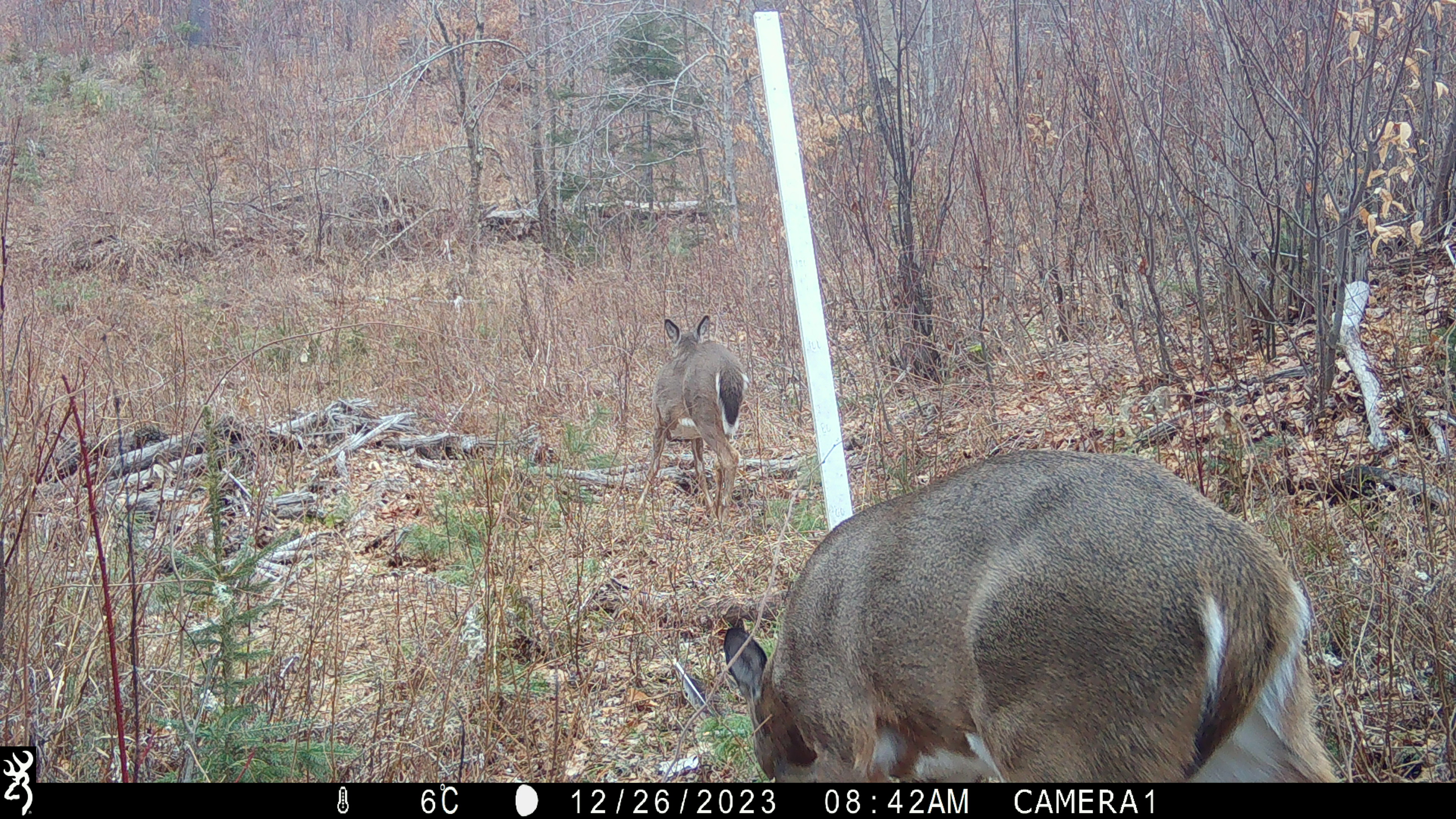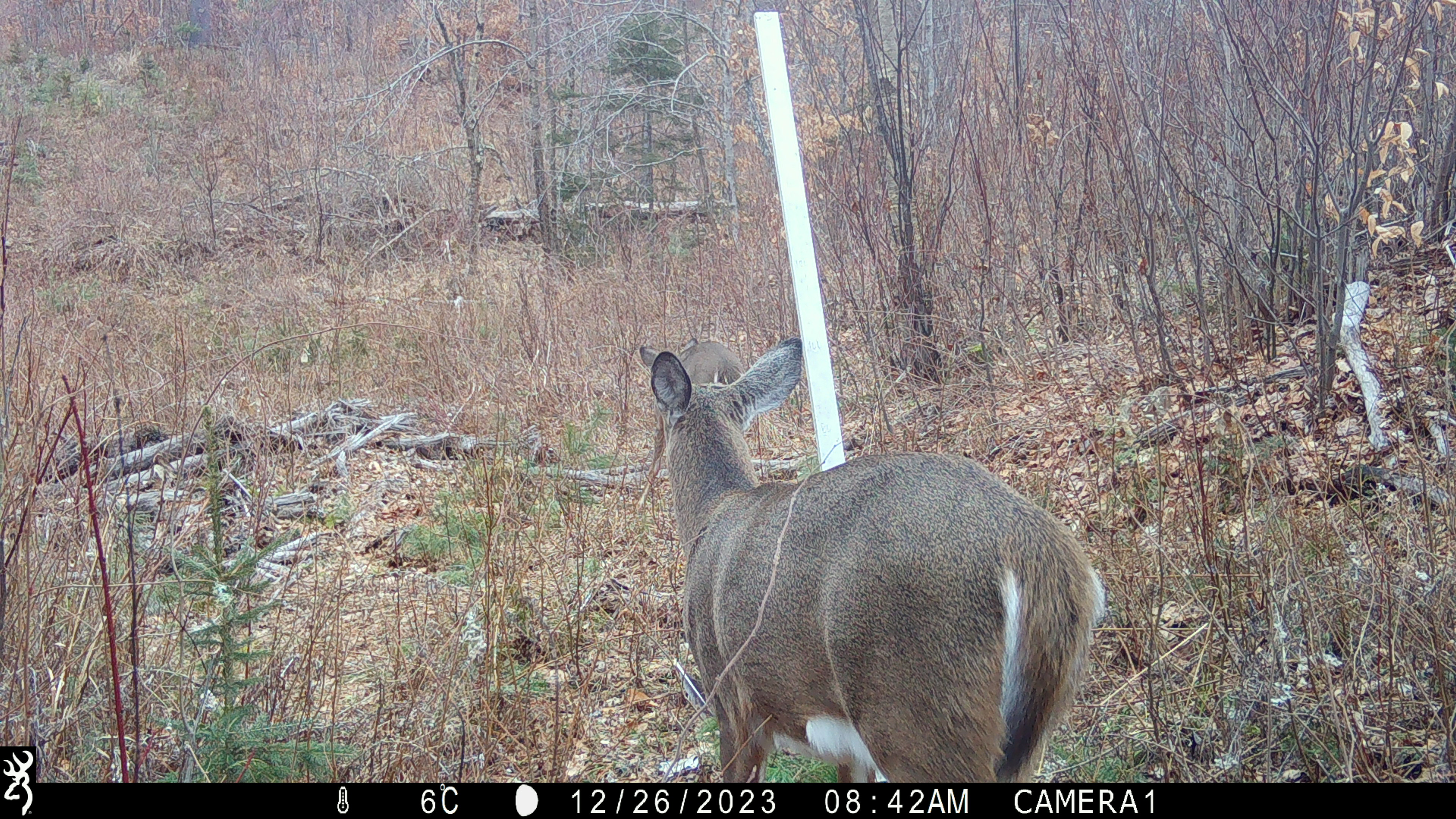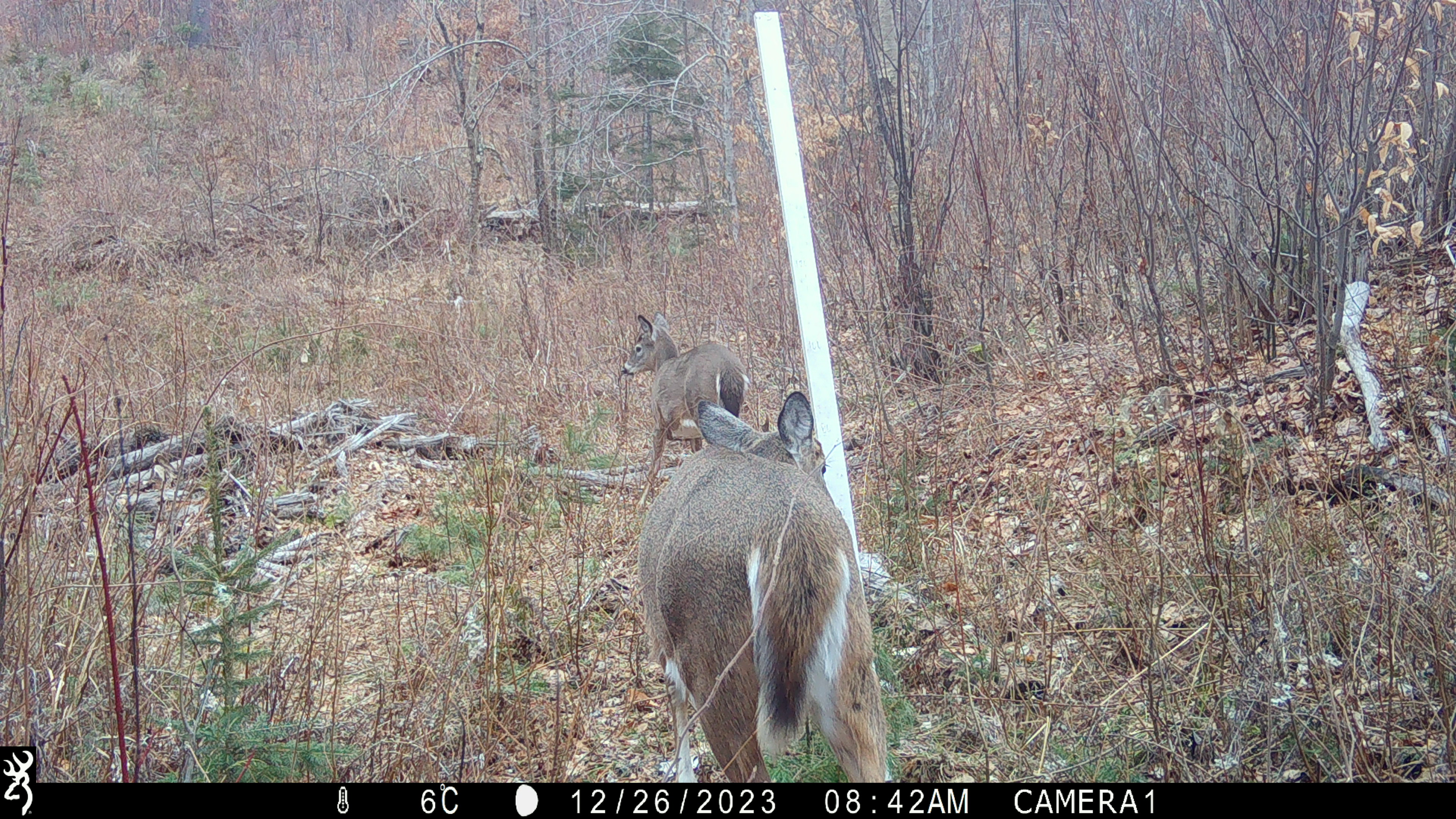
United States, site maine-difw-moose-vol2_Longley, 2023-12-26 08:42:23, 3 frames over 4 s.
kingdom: Animalia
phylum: Chordata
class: Mammalia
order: Artiodactyla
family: Cervidae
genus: Odocoileus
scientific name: Odocoileus virginianus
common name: white-tailed deer